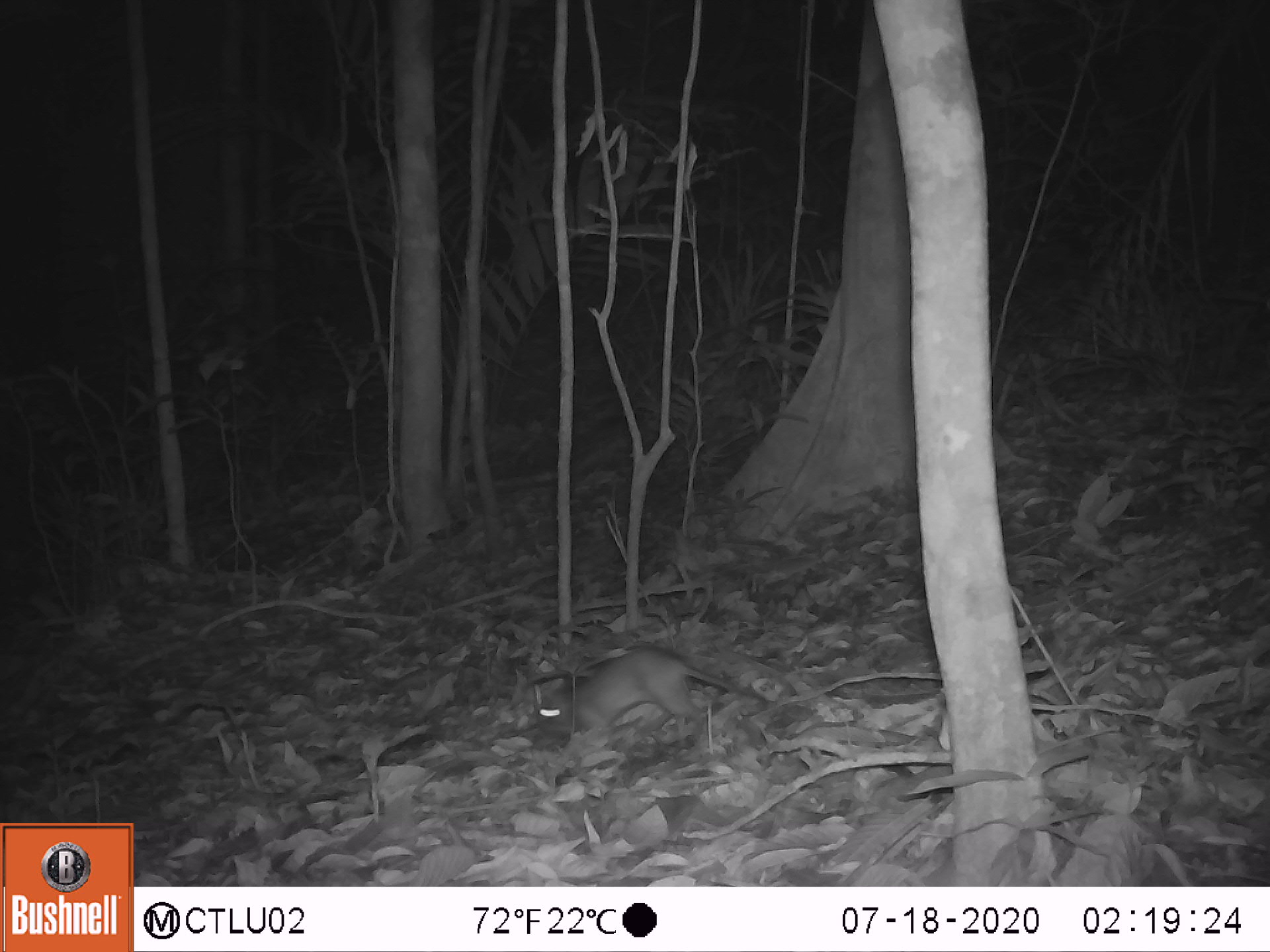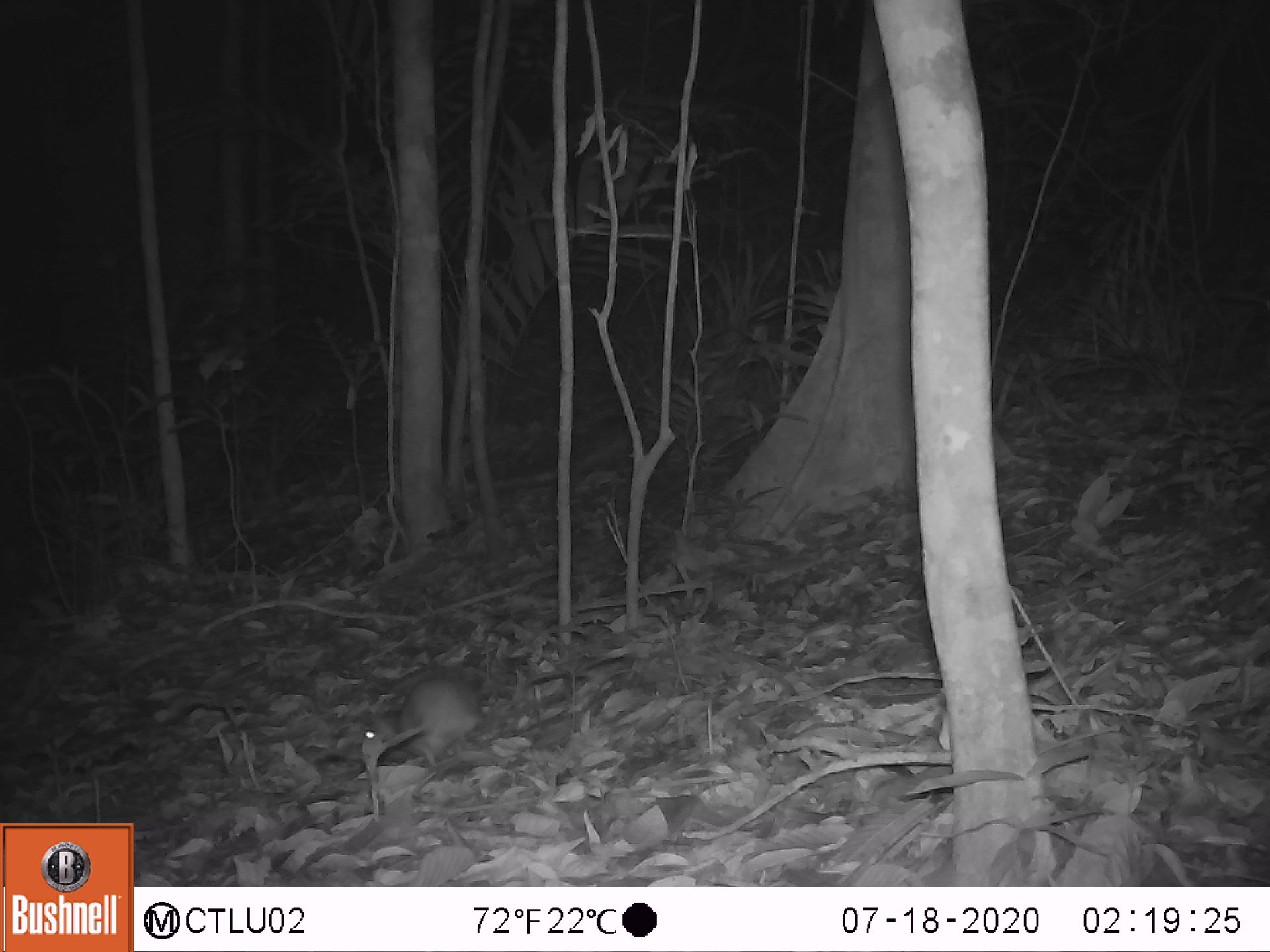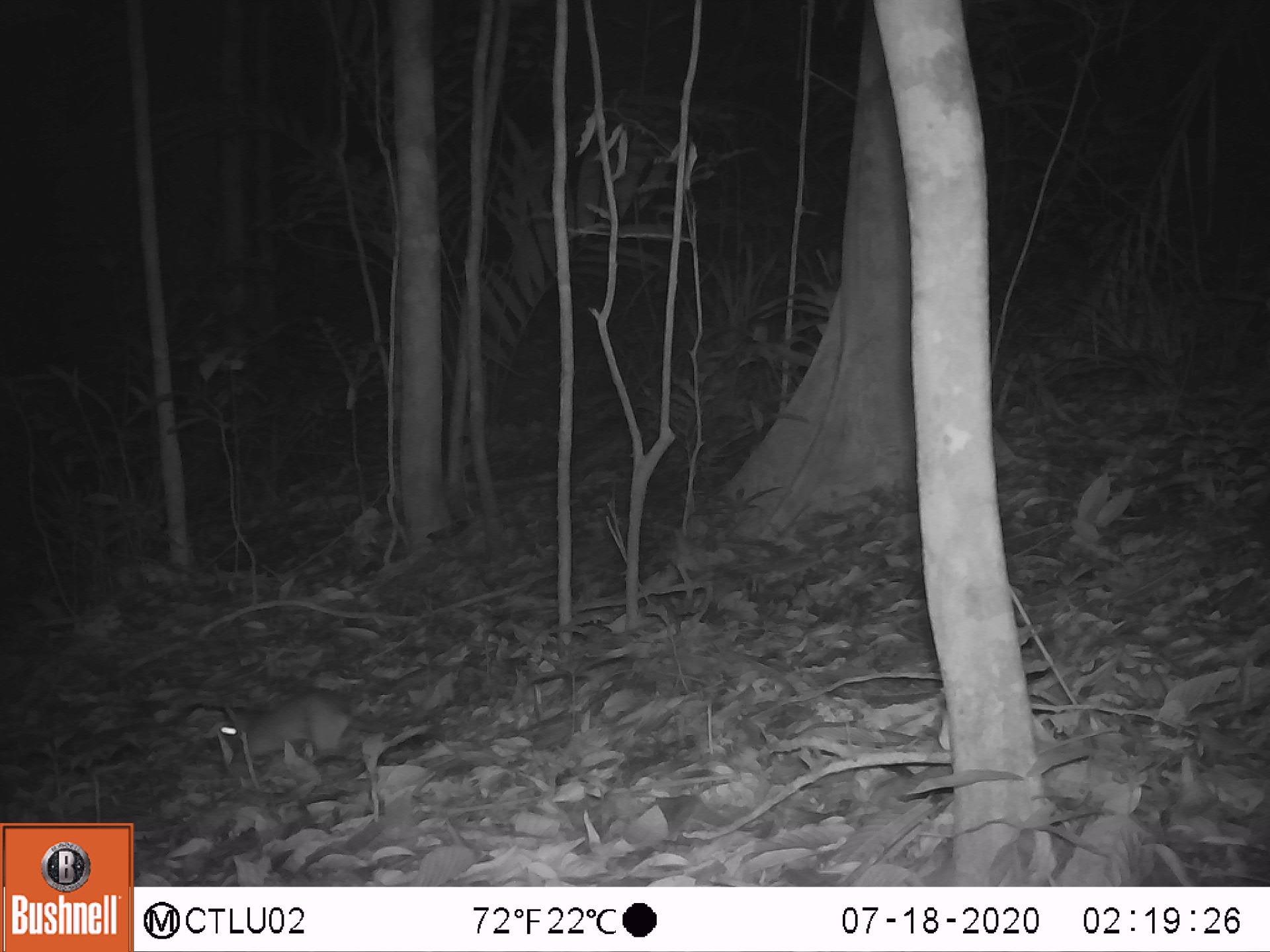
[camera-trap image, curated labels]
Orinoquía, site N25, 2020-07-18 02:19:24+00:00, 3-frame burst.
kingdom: Animalia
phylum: Chordata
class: Mammalia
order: Rodentia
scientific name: Rodentia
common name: rodent